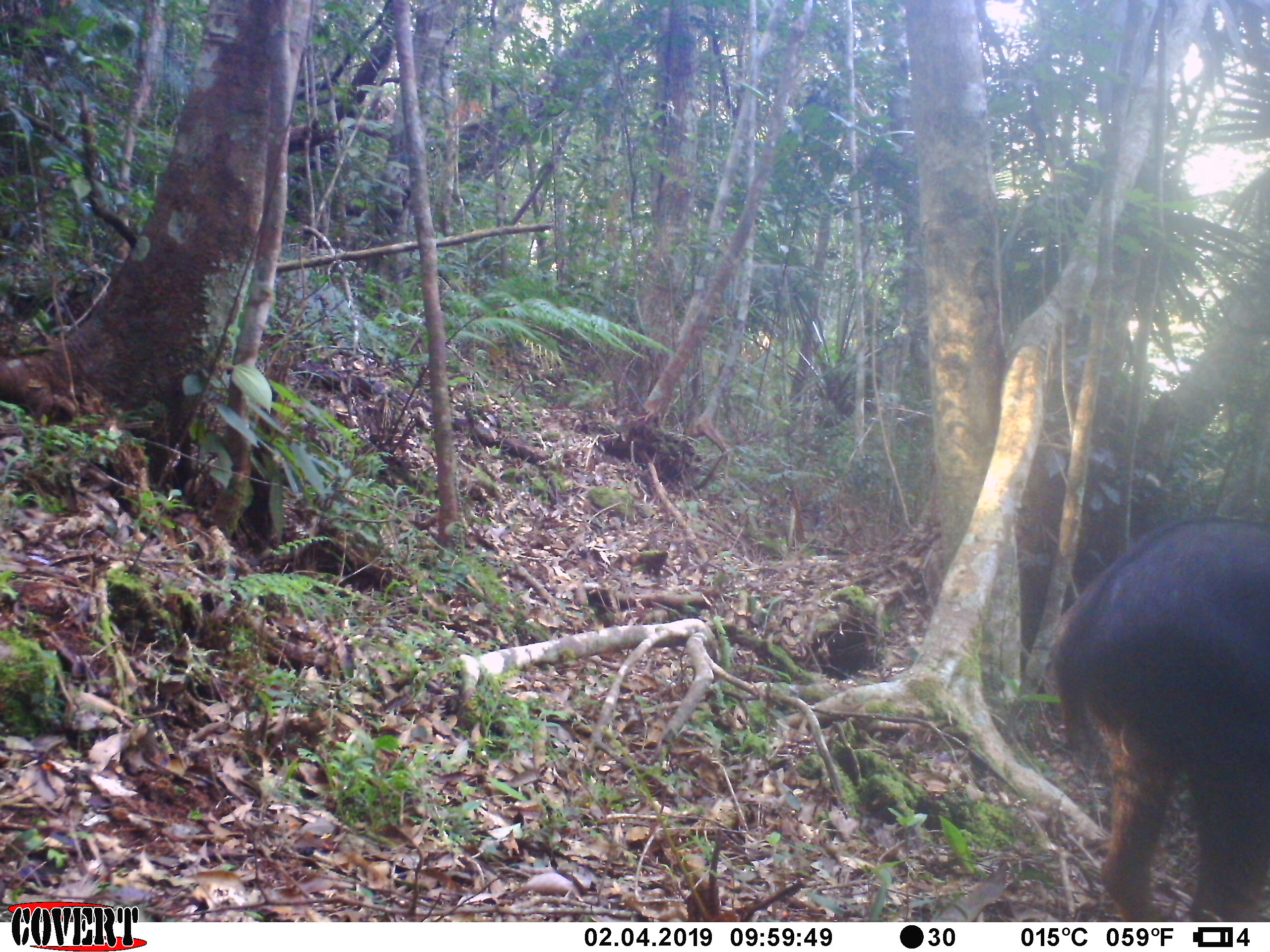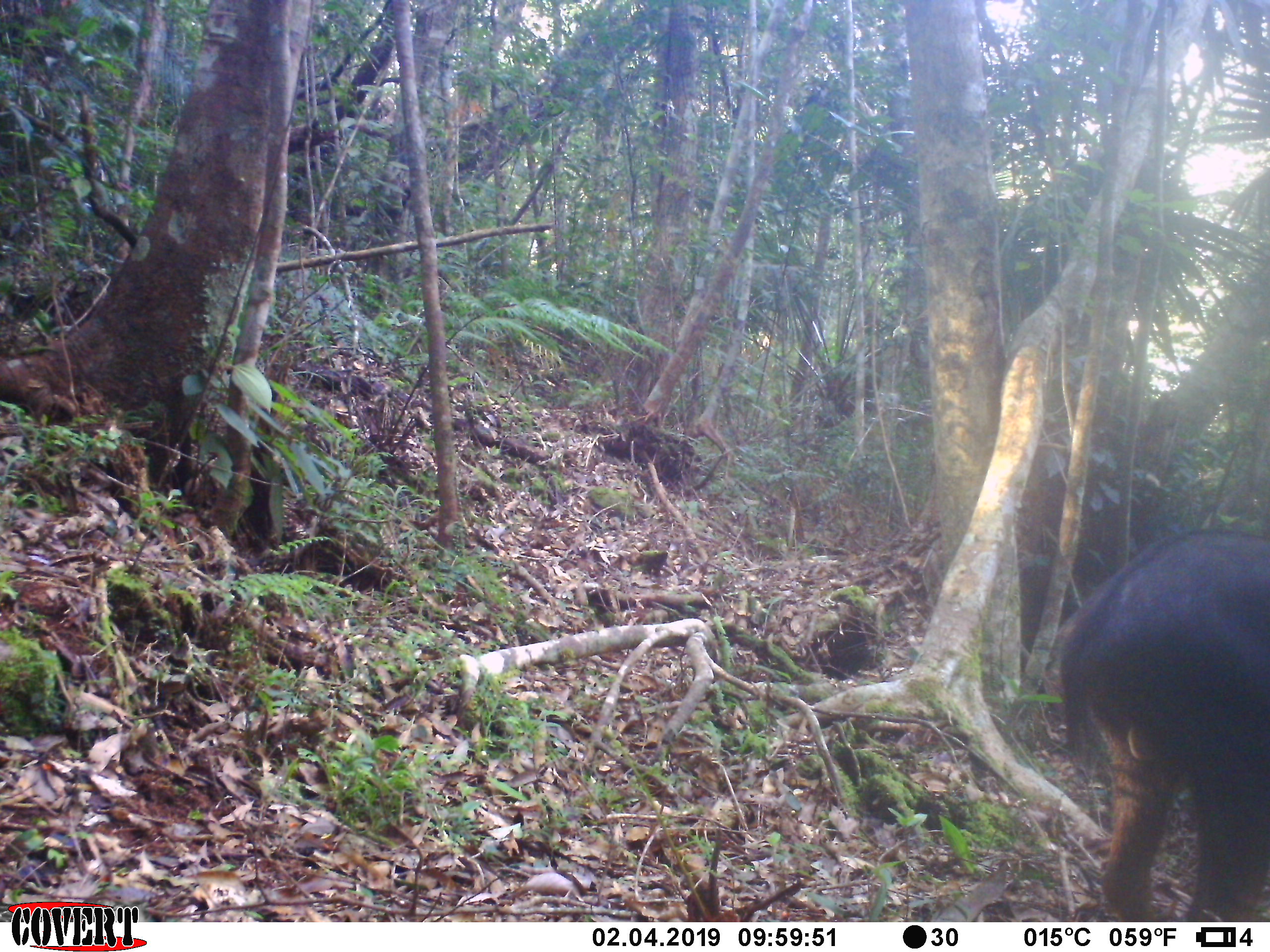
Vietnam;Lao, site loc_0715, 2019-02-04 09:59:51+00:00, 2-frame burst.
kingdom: Animalia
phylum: Chordata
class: Mammalia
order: Artiodactyla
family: Bovidae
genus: Capricornis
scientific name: Capricornis sumatraensis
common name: chinese serow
Chinese serow (Capricornis sumatraensis). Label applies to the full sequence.